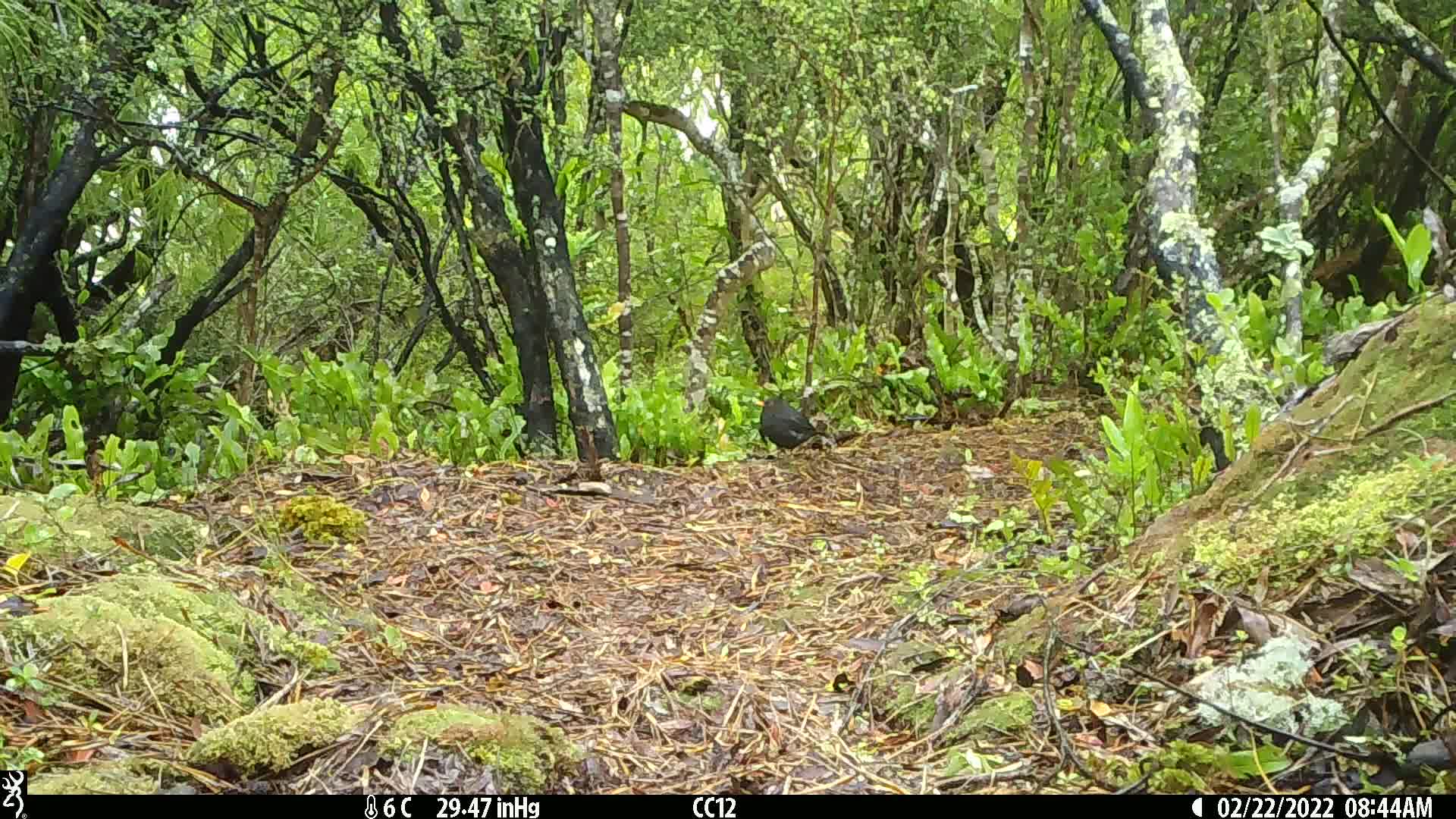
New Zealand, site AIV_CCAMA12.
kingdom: Animalia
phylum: Chordata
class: Aves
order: Passeriformes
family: Turdidae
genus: Turdus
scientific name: Turdus merula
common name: eurasian blackbird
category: blackbird